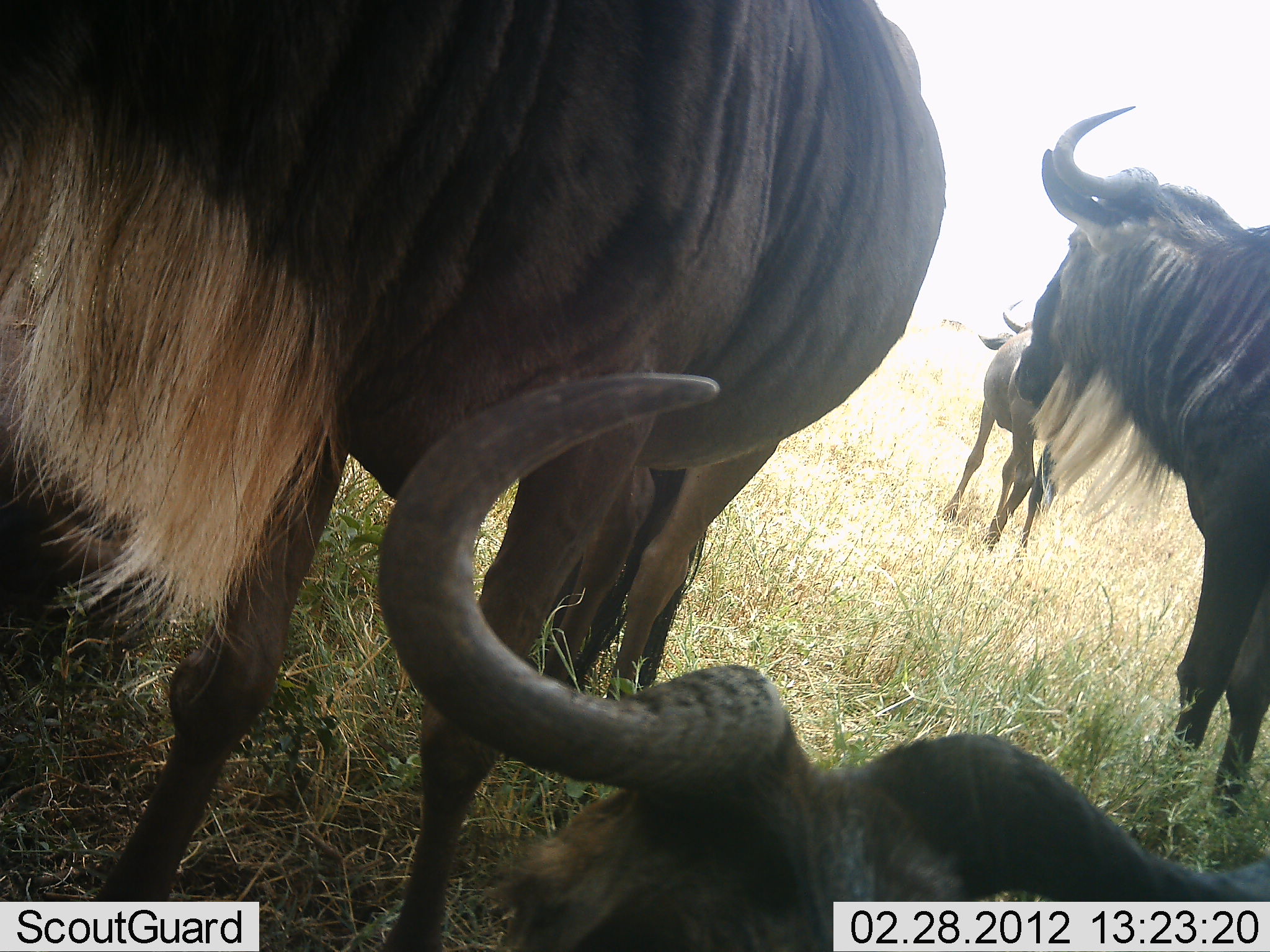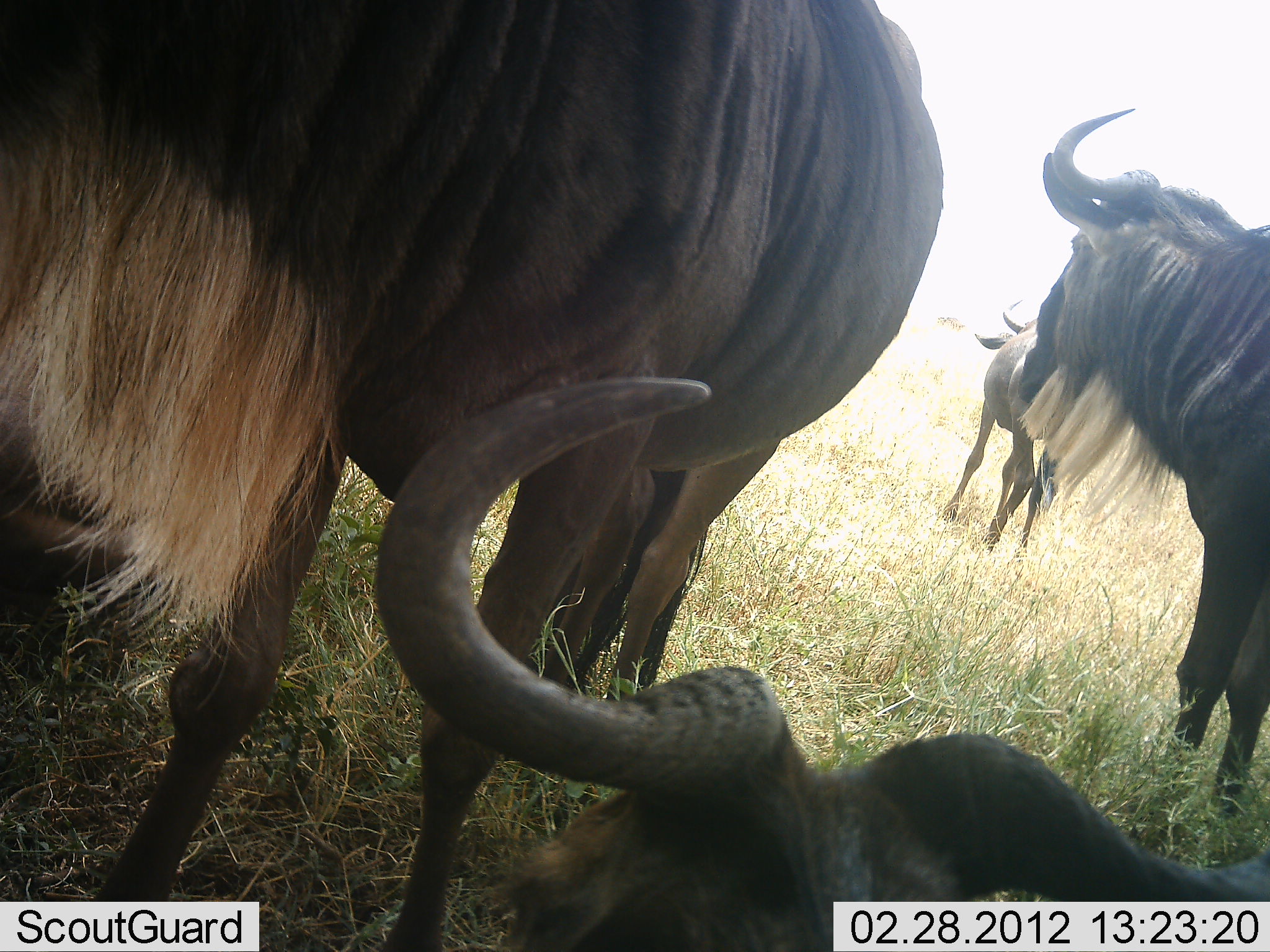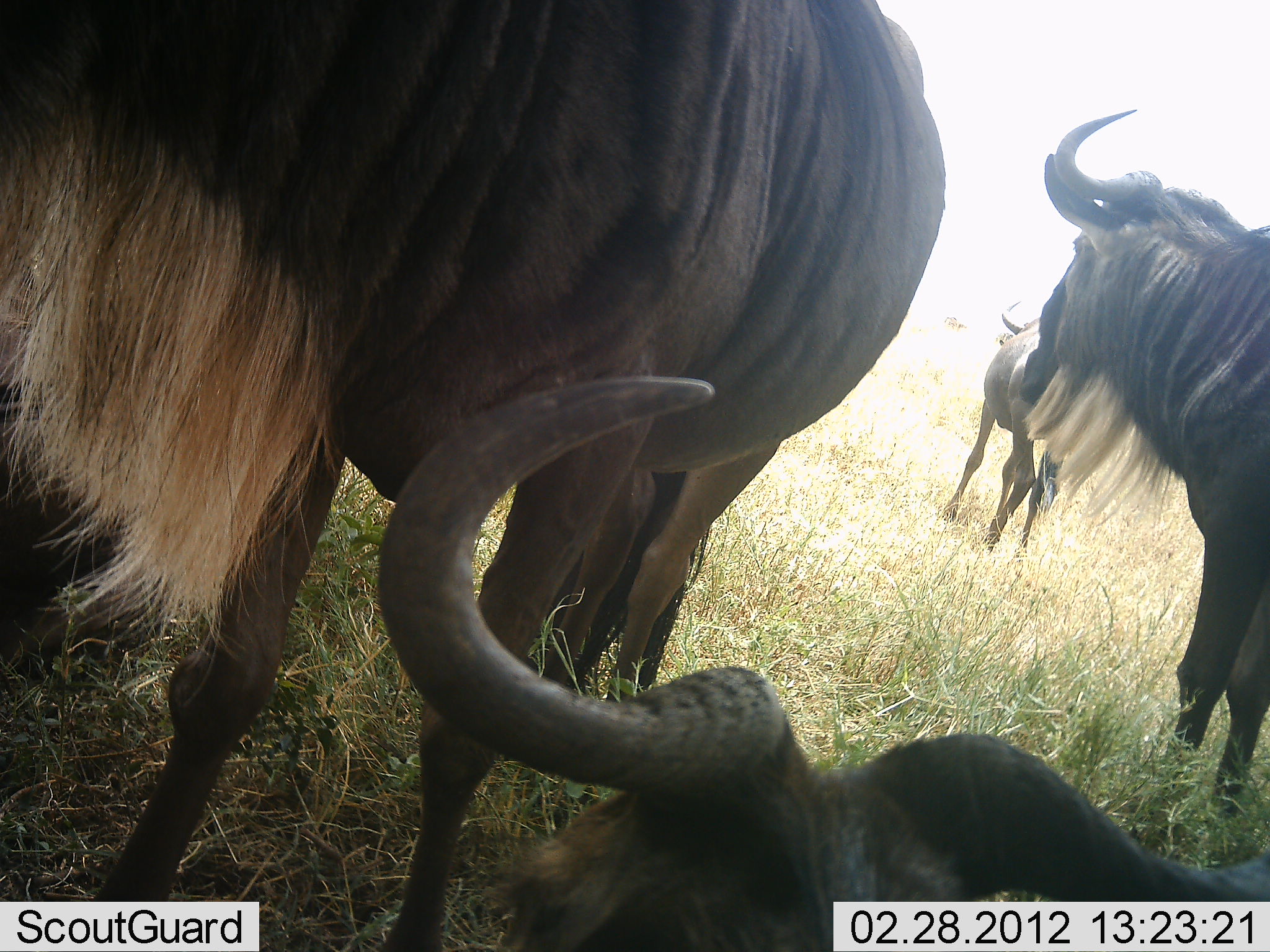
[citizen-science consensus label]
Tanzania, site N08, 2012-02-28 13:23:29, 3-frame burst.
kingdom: Animalia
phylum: Chordata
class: Mammalia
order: Artiodactyla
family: Bovidae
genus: Connochaetes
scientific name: Connochaetes taurinus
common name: blue wildebeest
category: wildebeest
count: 5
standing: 86%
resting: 86%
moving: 0%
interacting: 0%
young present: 11%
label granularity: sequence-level